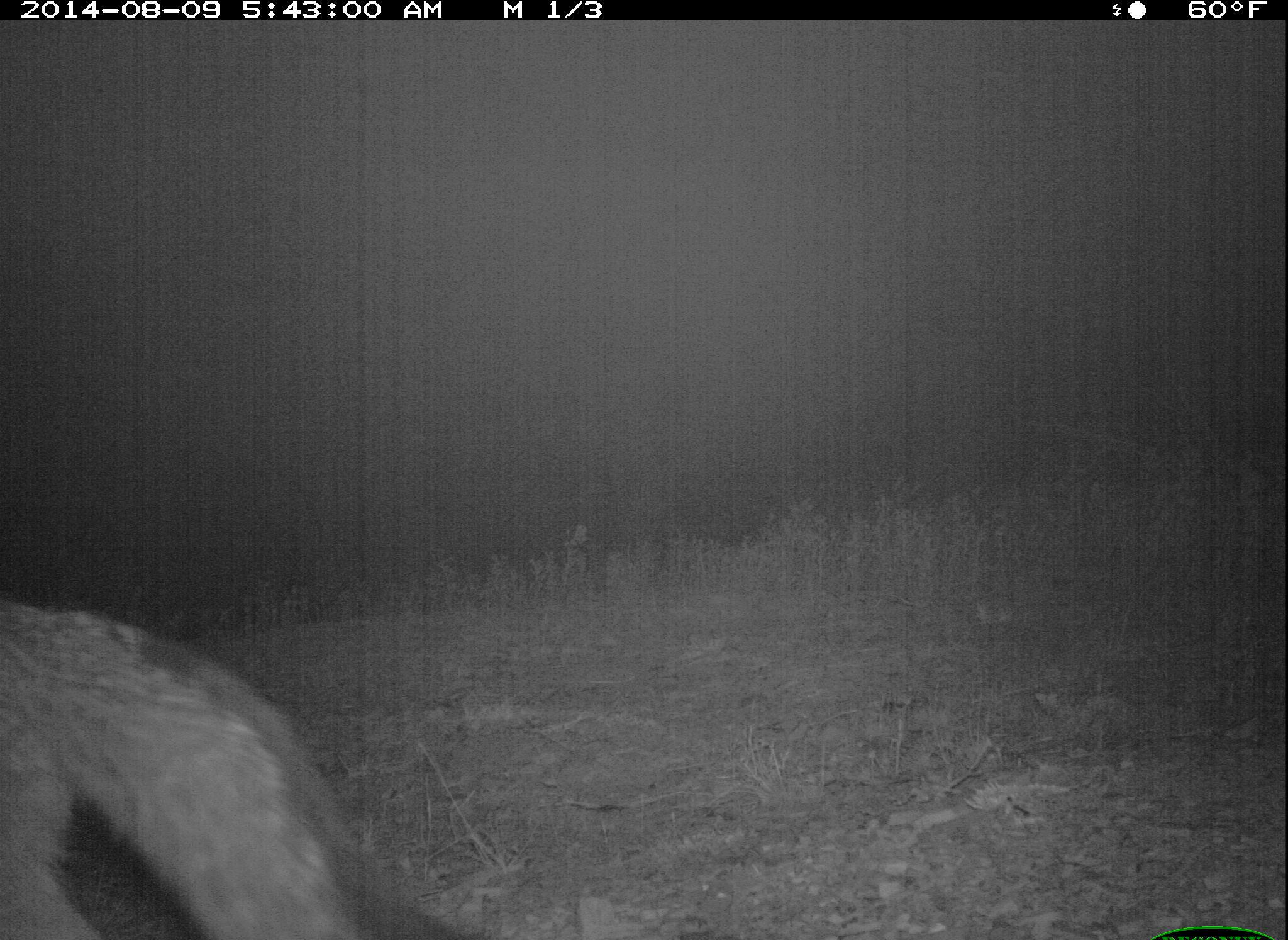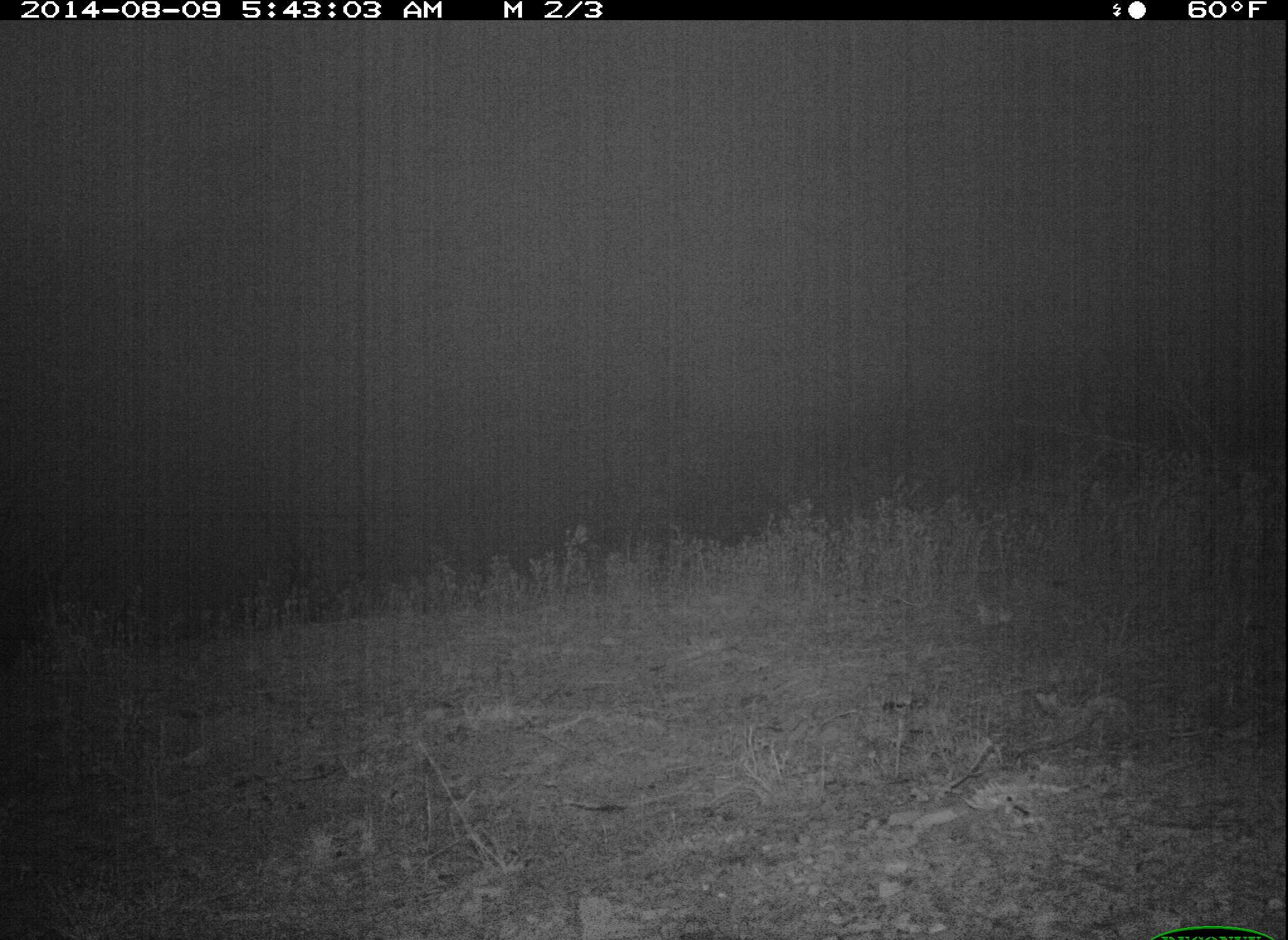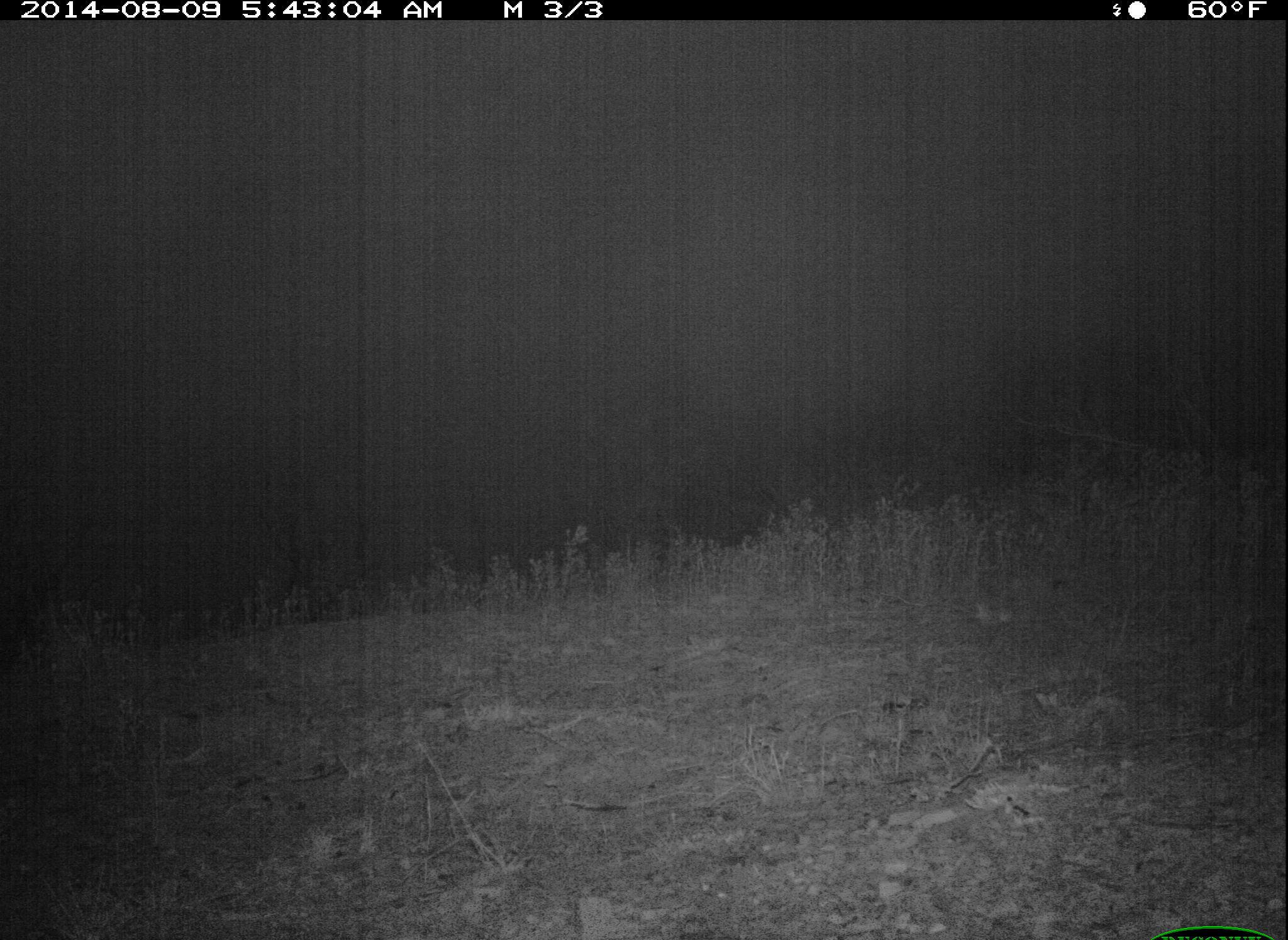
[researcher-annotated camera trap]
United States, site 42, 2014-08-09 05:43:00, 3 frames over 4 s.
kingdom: Animalia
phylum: Chordata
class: Mammalia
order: Carnivora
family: Canidae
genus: Urocyon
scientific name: Urocyon cinereoargenteus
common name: gray fox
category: fox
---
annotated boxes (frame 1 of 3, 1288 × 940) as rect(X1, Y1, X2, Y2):
fox: rect(0, 596, 495, 940)